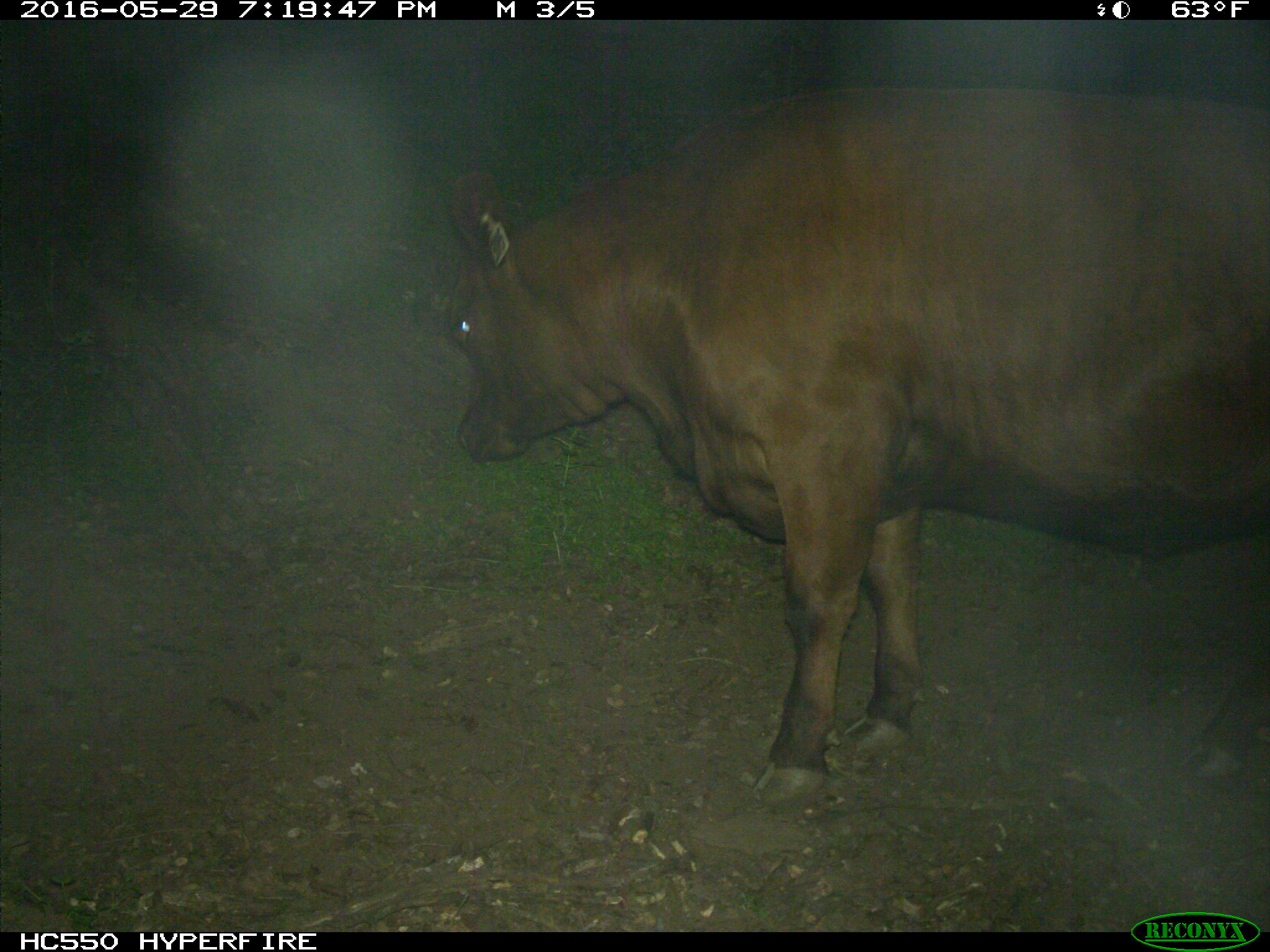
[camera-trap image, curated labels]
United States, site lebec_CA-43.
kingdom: Animalia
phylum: Chordata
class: Mammalia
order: Artiodactyla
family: Bovidae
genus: Bos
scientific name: Bos taurus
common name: domestic cow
Bos taurus (domestic cow).